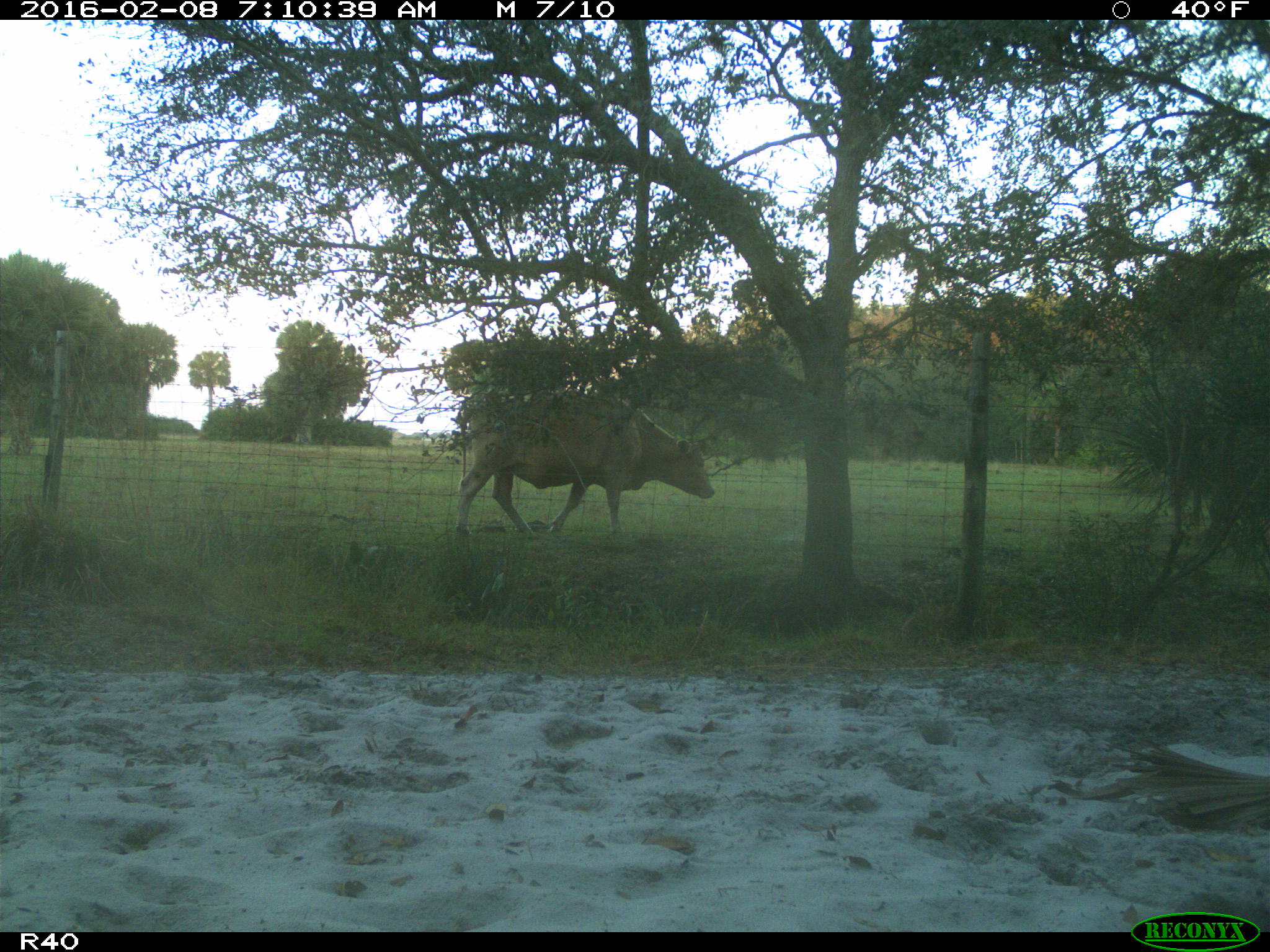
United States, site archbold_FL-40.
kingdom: Animalia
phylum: Chordata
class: Mammalia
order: Artiodactyla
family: Bovidae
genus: Bos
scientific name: Bos taurus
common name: domestic cow